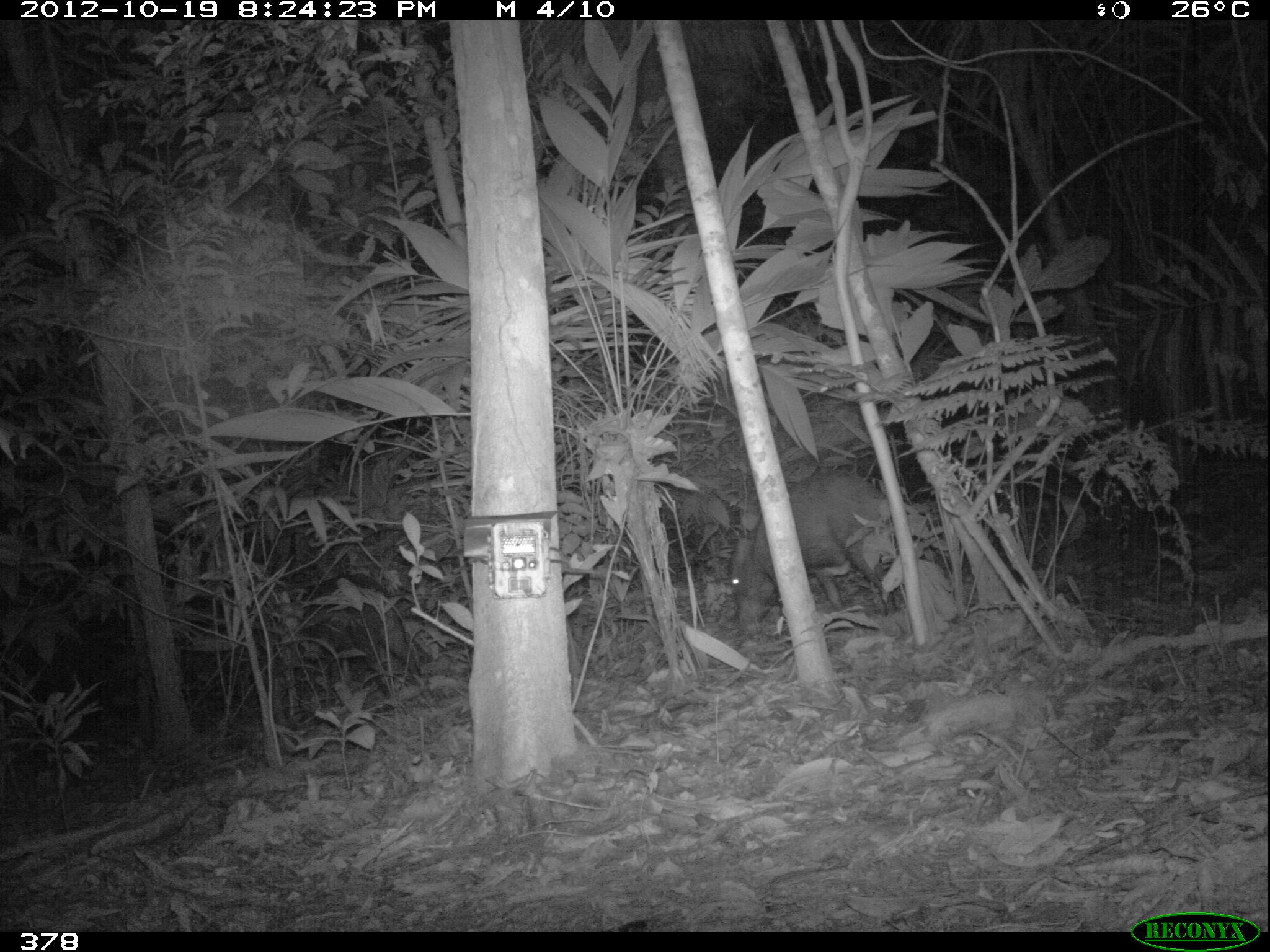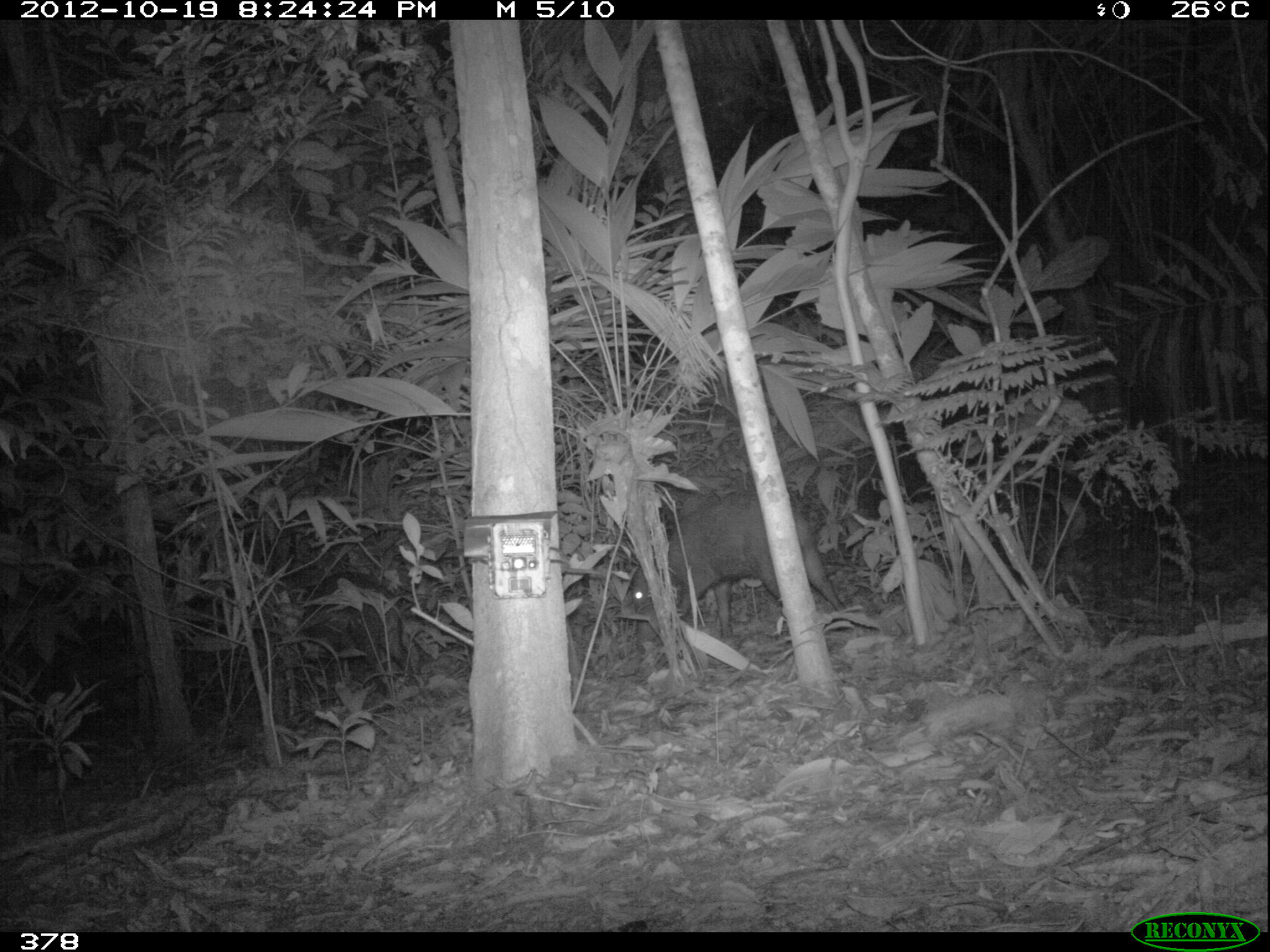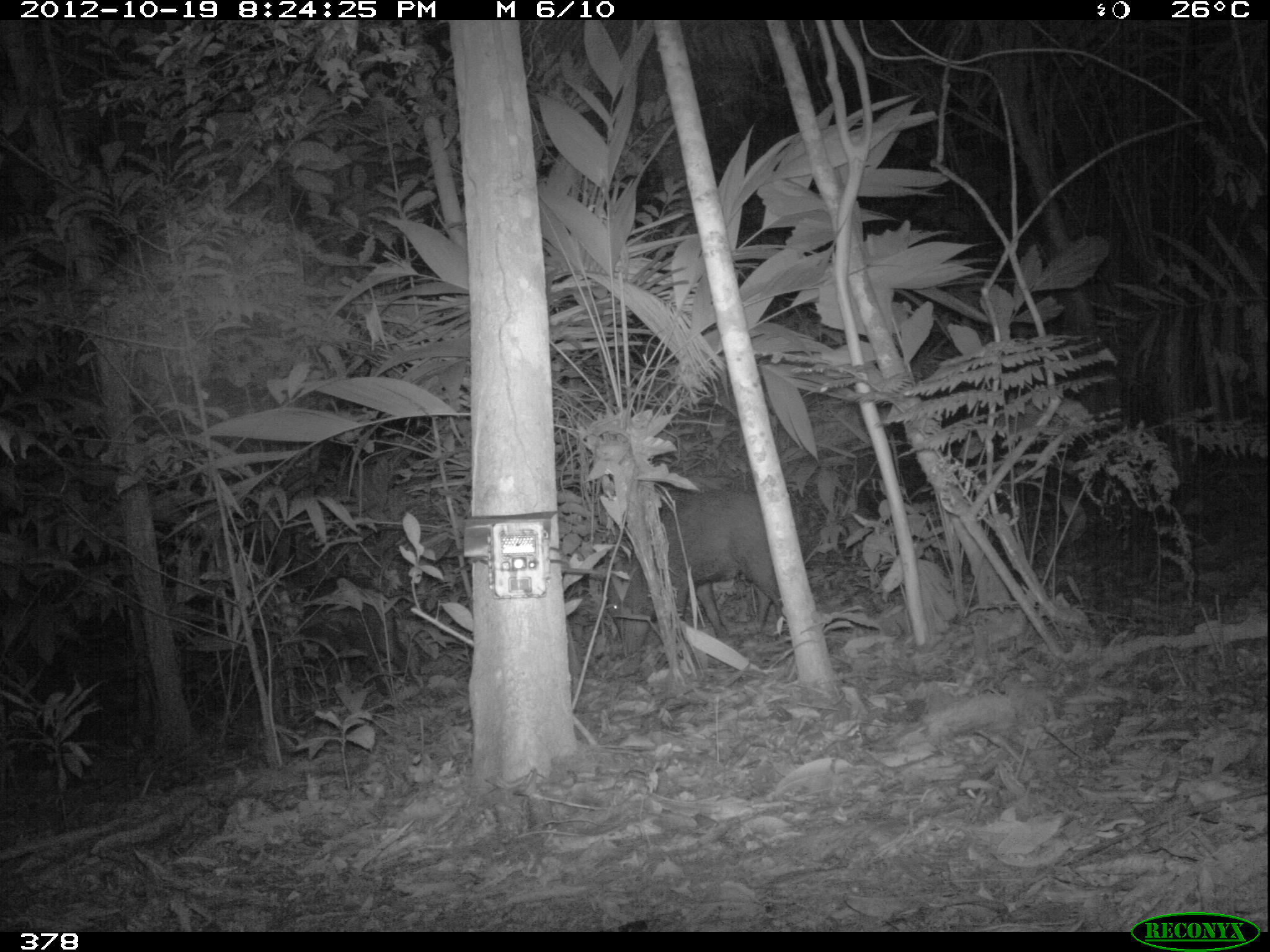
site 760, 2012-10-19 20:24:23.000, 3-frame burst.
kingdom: Animalia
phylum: Chordata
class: Mammalia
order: Artiodactyla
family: Tayassuidae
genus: Tayassu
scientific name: Tayassu pecari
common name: white-lipped peccary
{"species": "Tayassu pecari (white-lipped peccary)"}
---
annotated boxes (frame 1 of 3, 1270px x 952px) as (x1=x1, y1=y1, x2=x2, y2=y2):
tayassu pecari: (x1=722, y1=469, x2=918, y2=640); (x1=299, y1=574, x2=439, y2=710)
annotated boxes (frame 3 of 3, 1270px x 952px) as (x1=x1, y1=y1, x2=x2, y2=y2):
tayassu pecari: (x1=595, y1=487, x2=798, y2=669); (x1=246, y1=573, x2=425, y2=697)